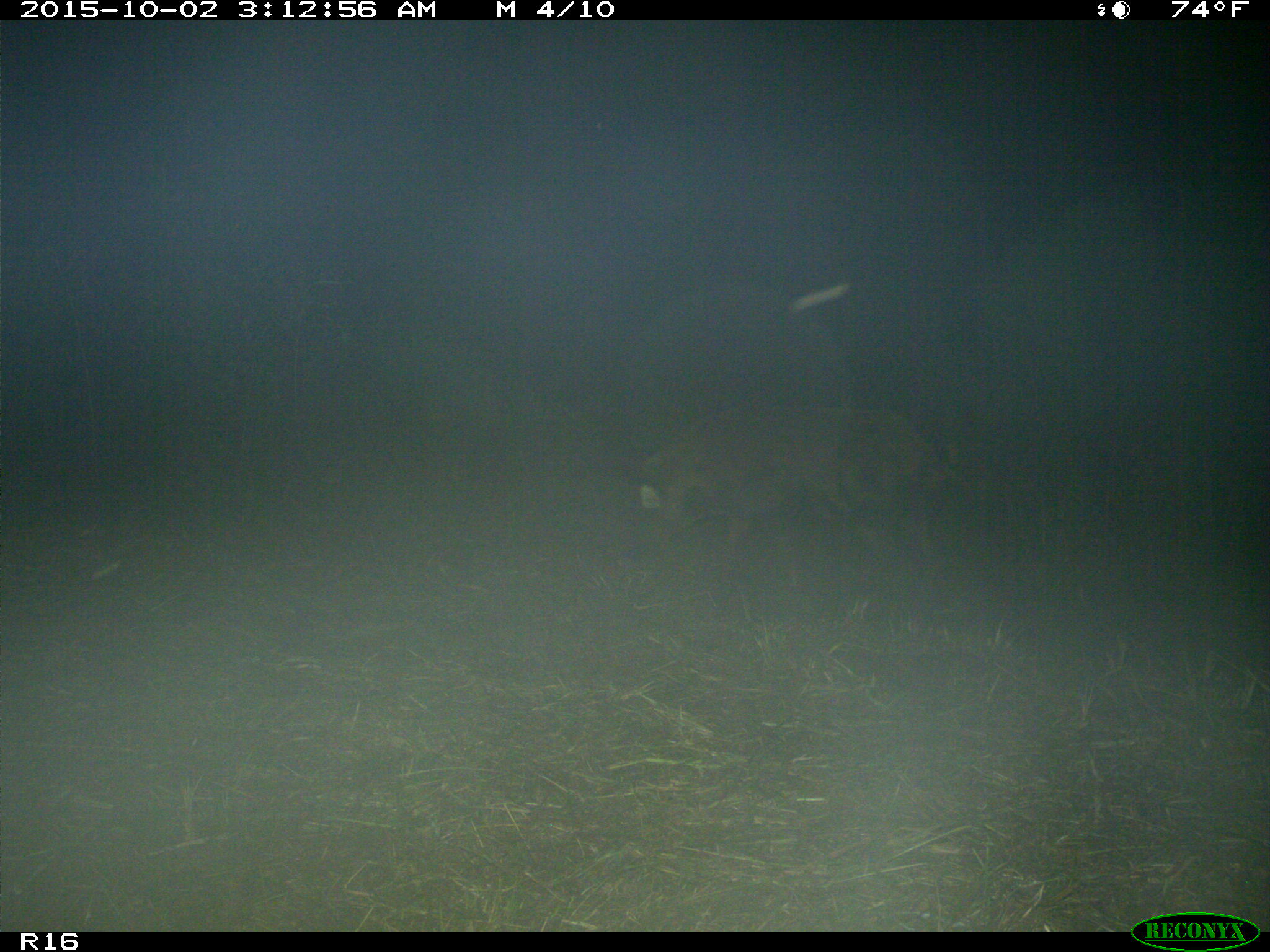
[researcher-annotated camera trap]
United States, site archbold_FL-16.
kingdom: Animalia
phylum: Chordata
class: Mammalia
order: Artiodactyla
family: Suidae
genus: Sus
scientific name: Sus scrofa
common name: wild boar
Sus scrofa (wild boar).